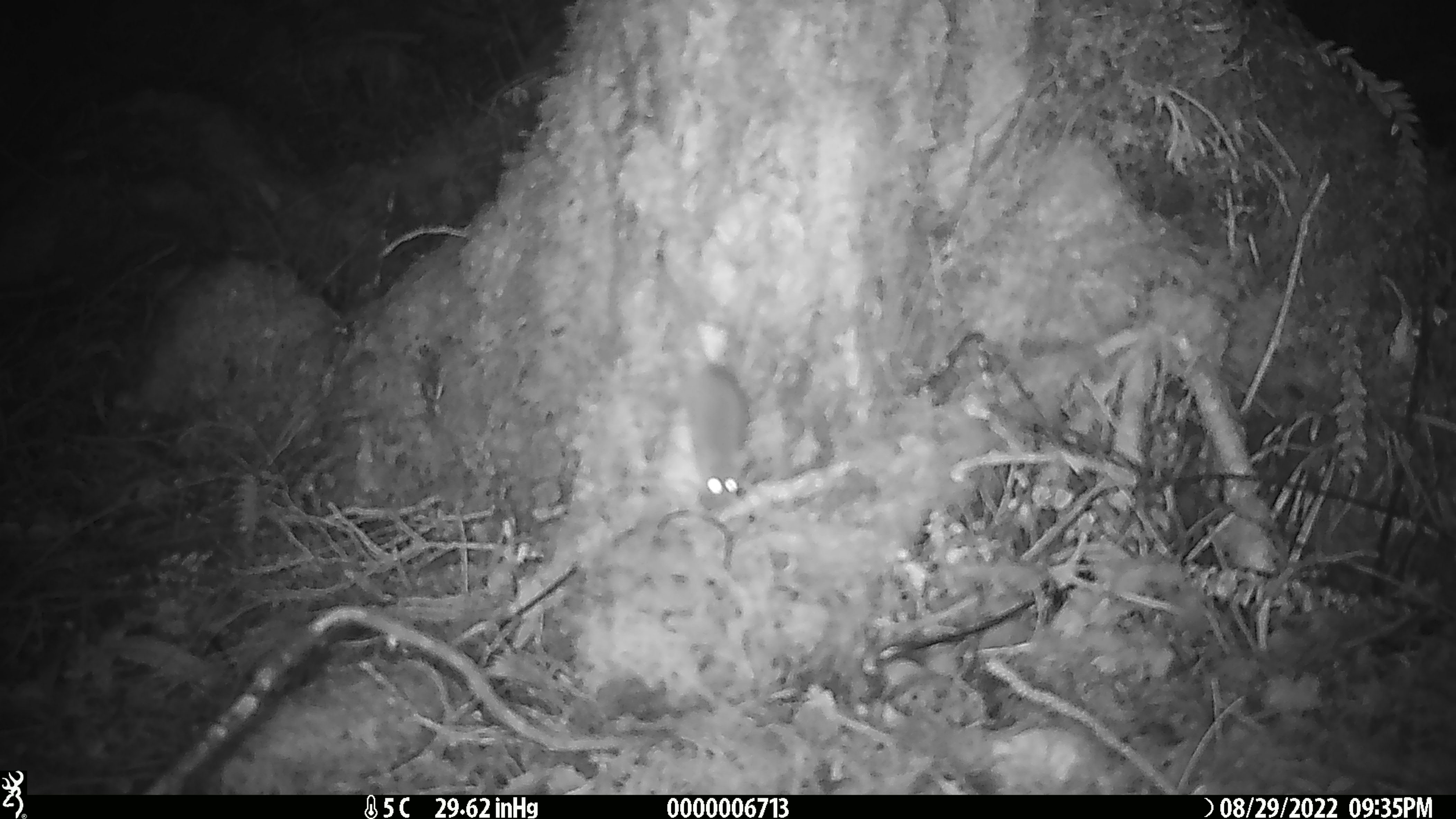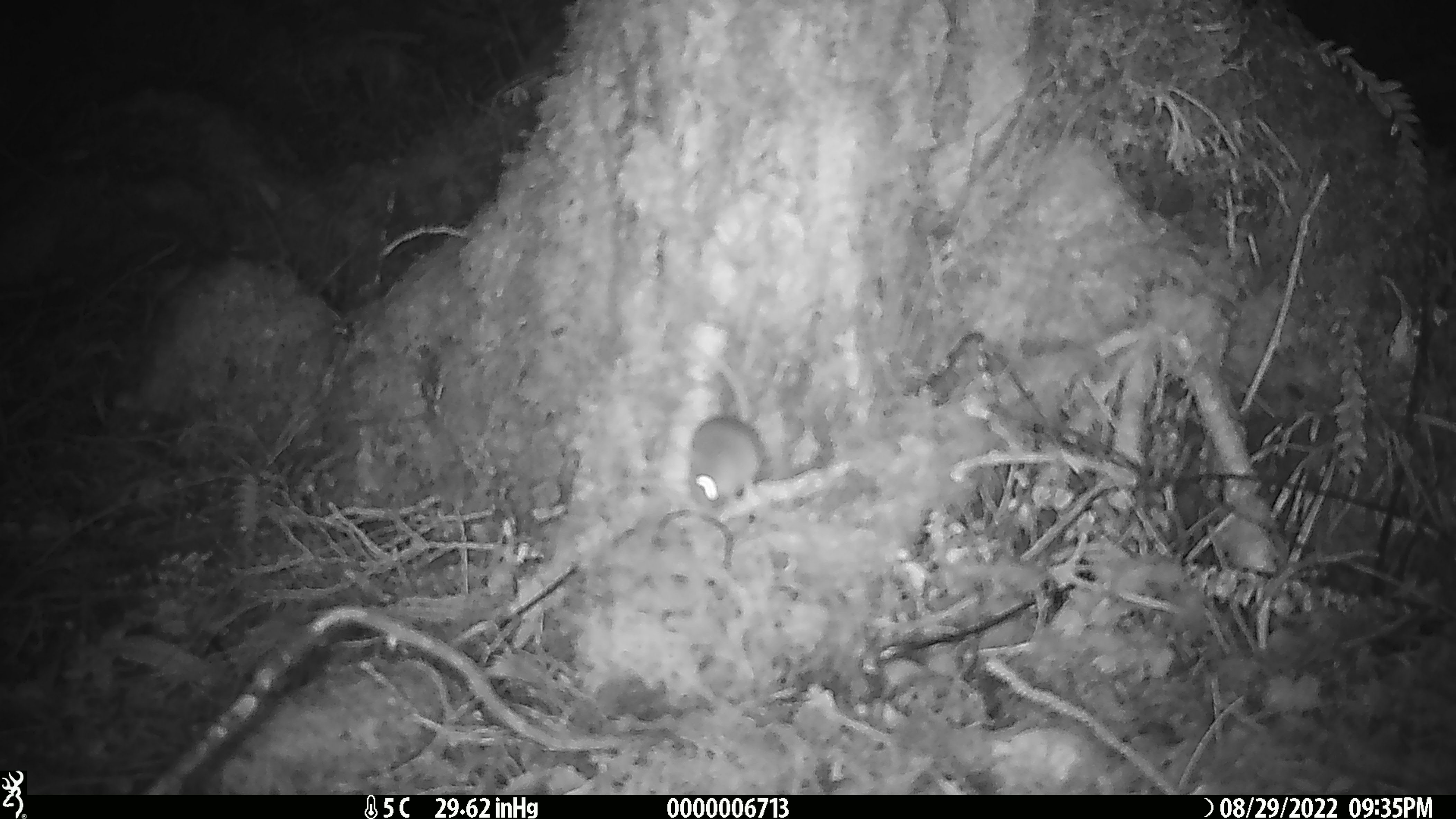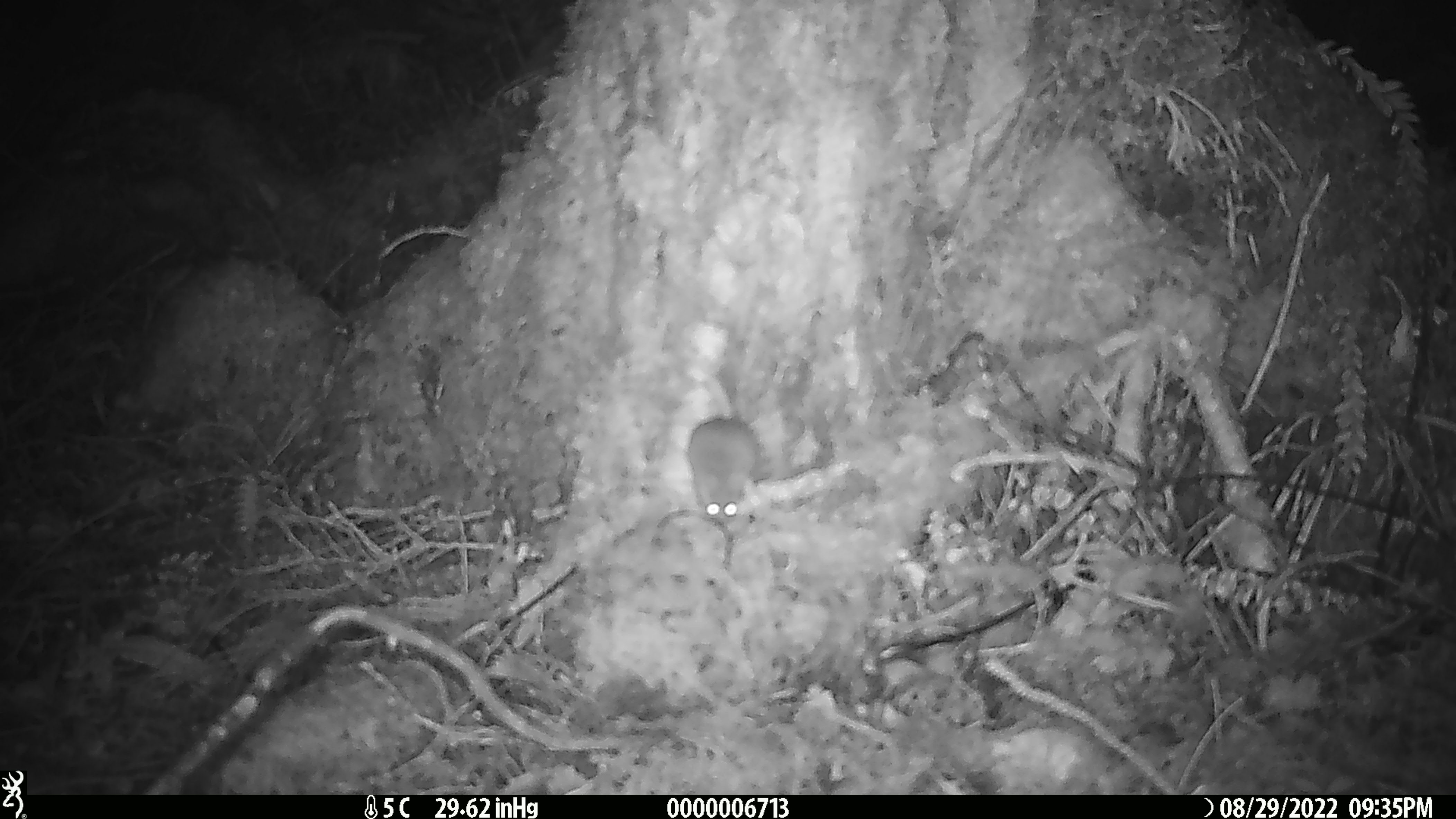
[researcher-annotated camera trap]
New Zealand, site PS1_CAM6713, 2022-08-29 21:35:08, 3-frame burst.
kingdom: Animalia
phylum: Chordata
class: Mammalia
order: Rodentia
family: Muridae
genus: Mus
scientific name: Mus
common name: mouse